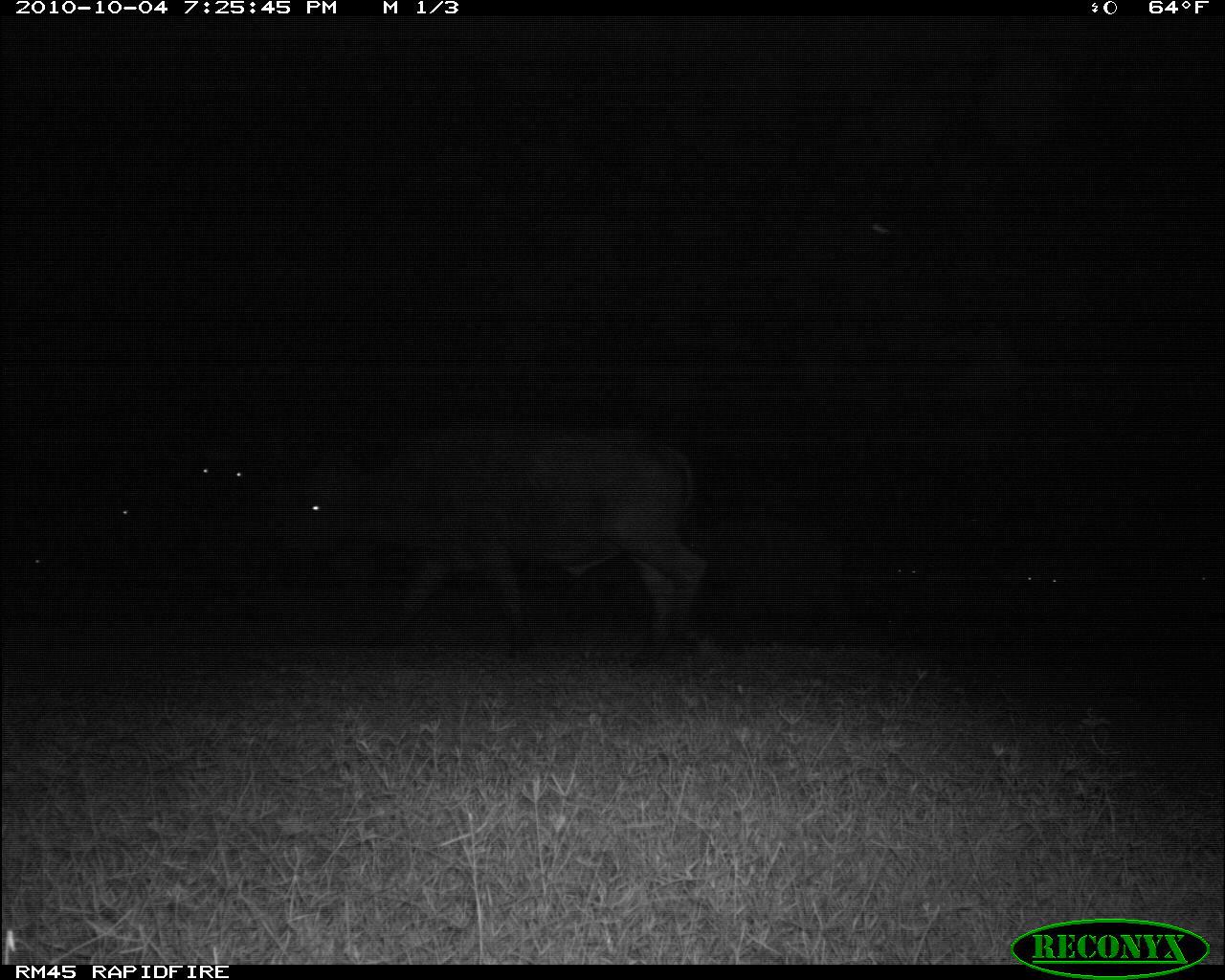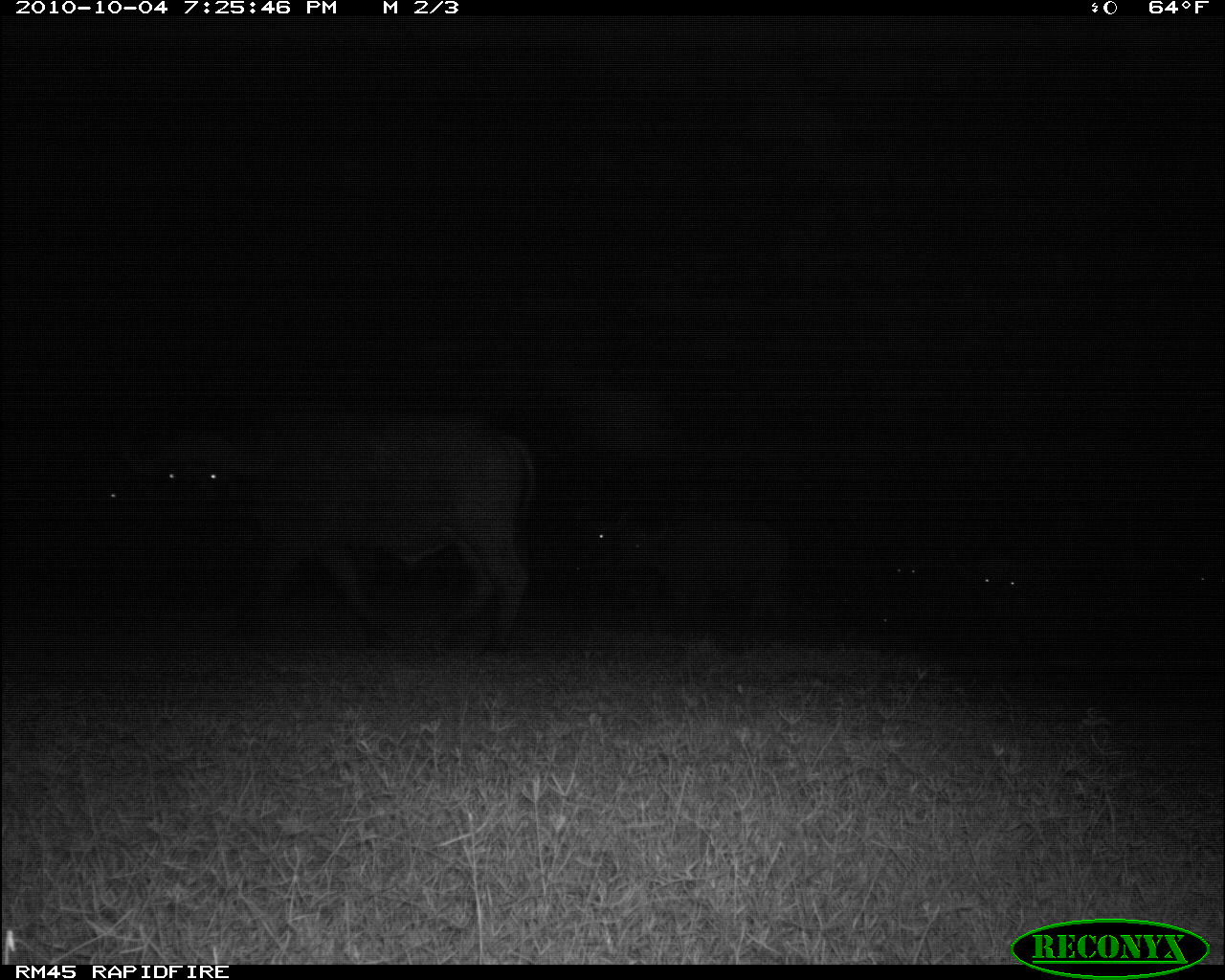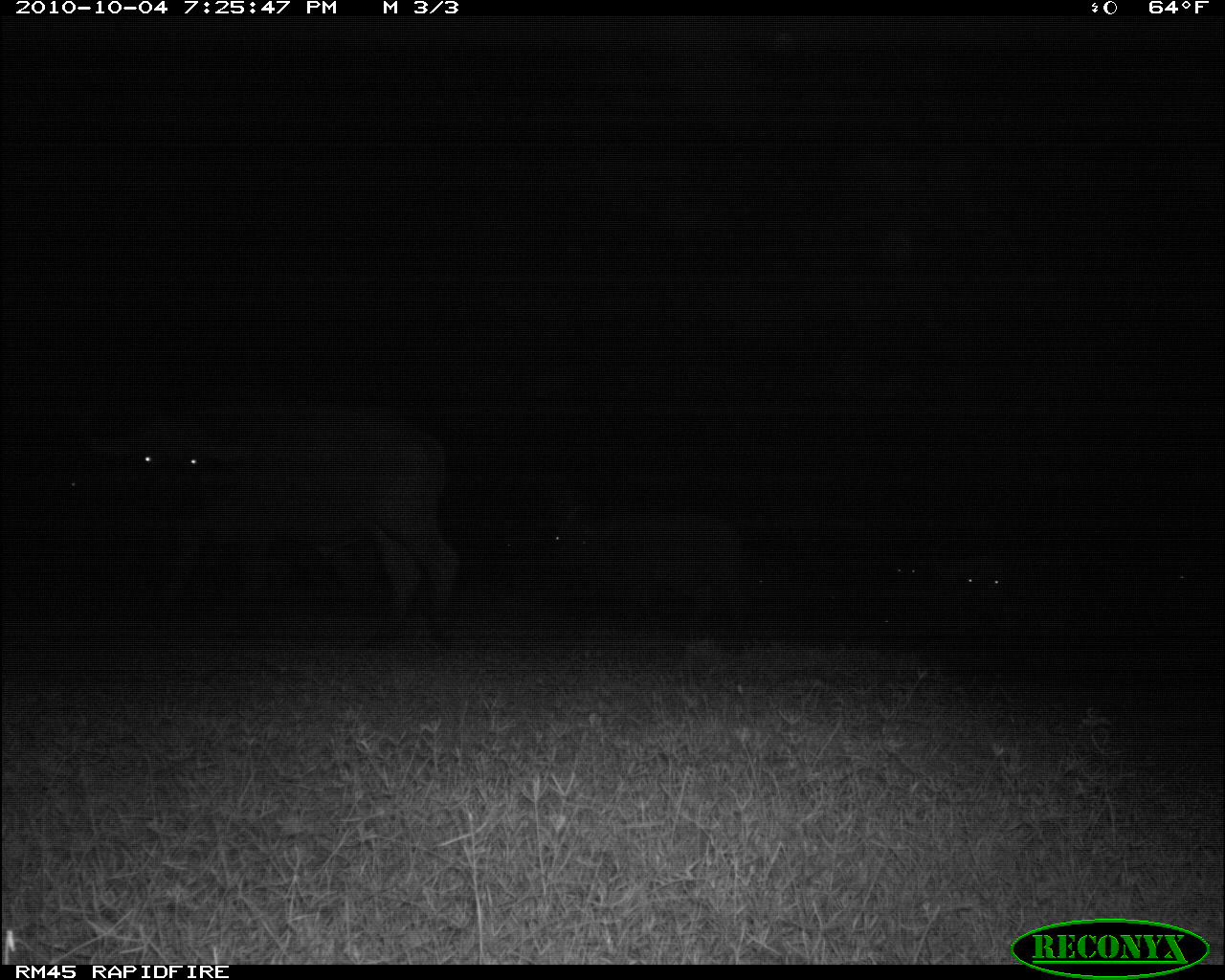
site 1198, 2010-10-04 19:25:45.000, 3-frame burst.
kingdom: Animalia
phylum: Chordata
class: Mammalia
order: Artiodactyla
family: Bovidae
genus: Syncerus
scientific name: Syncerus caffer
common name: african buffalo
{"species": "Syncerus caffer (african buffalo)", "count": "6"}